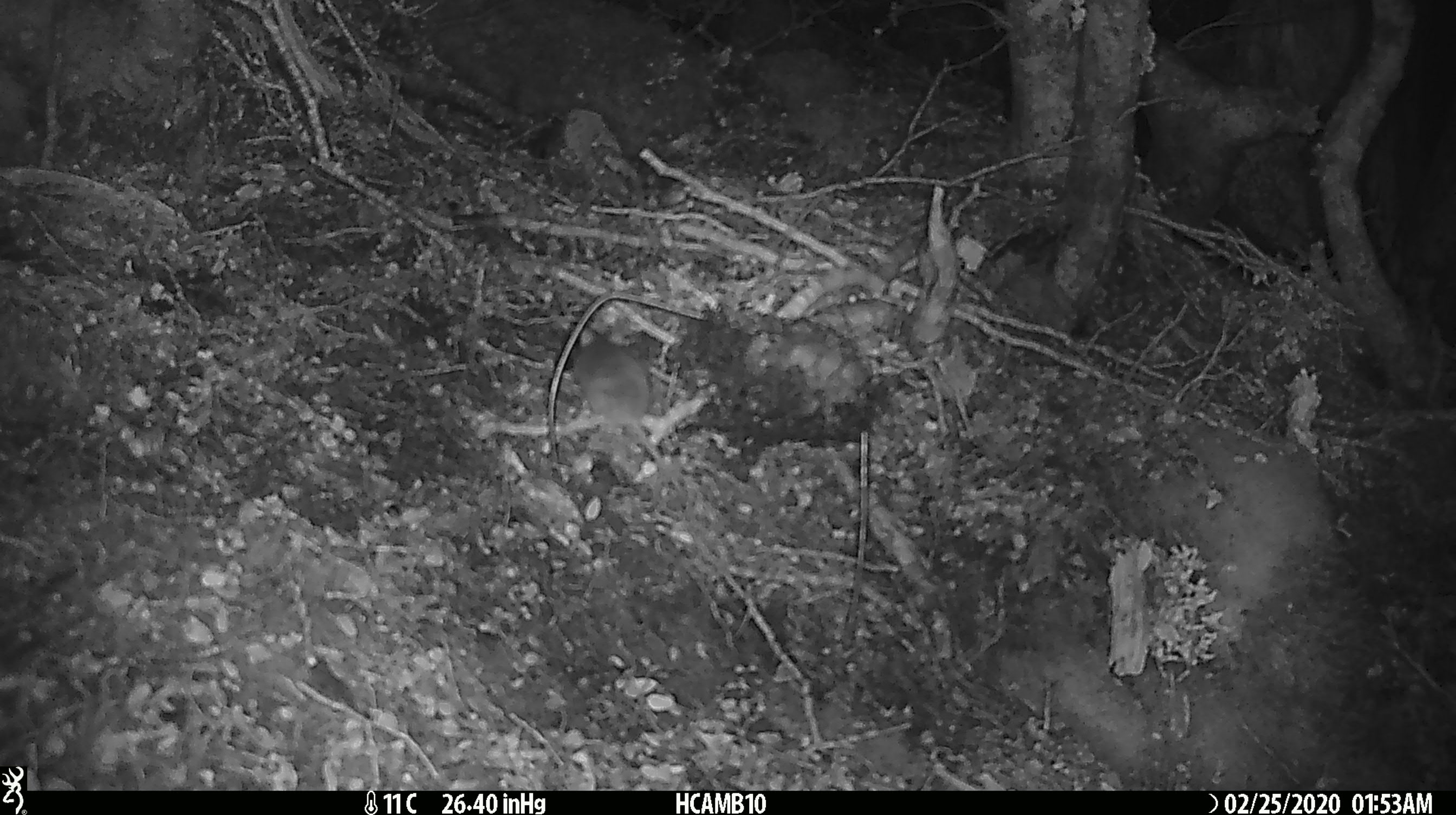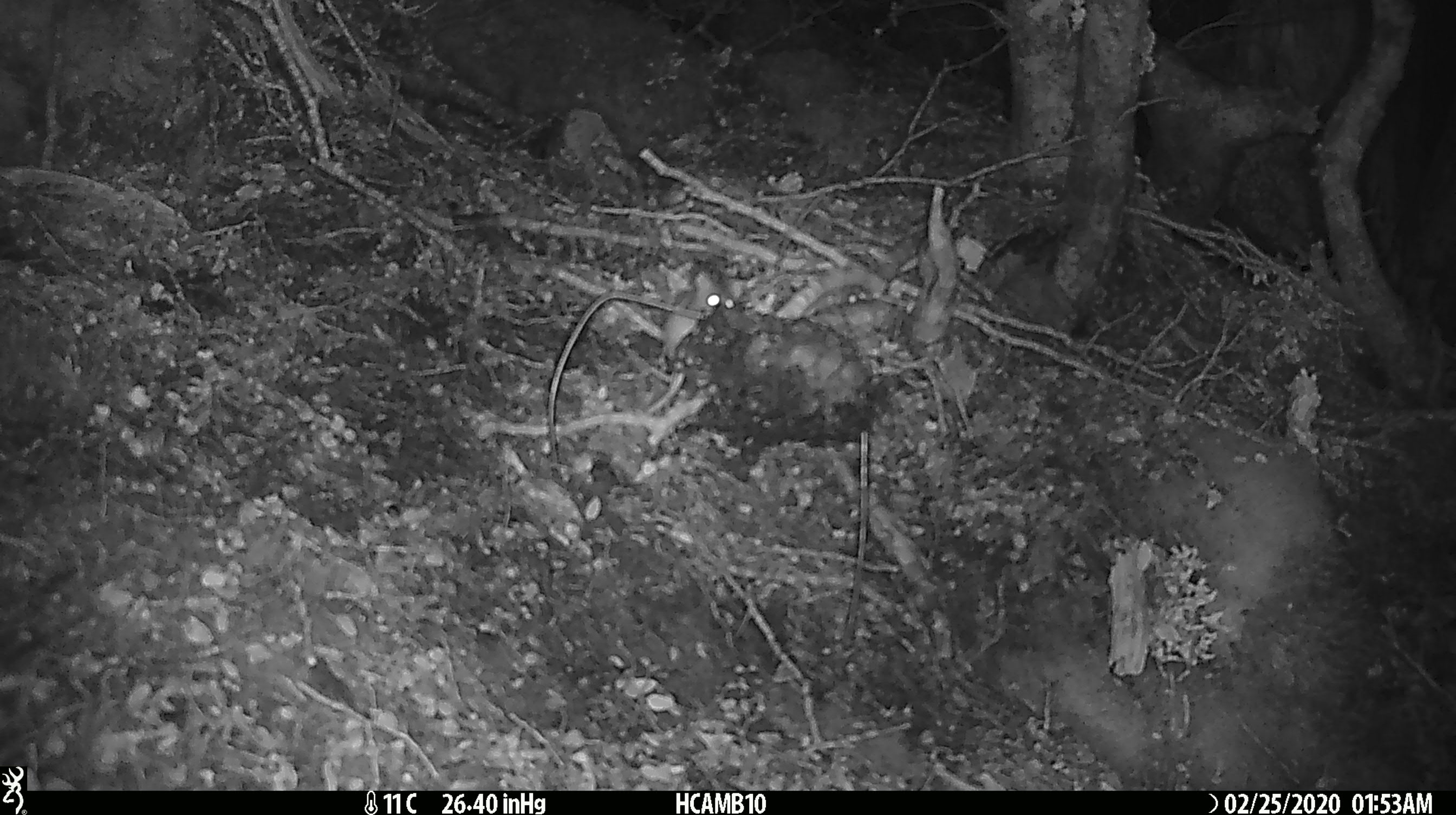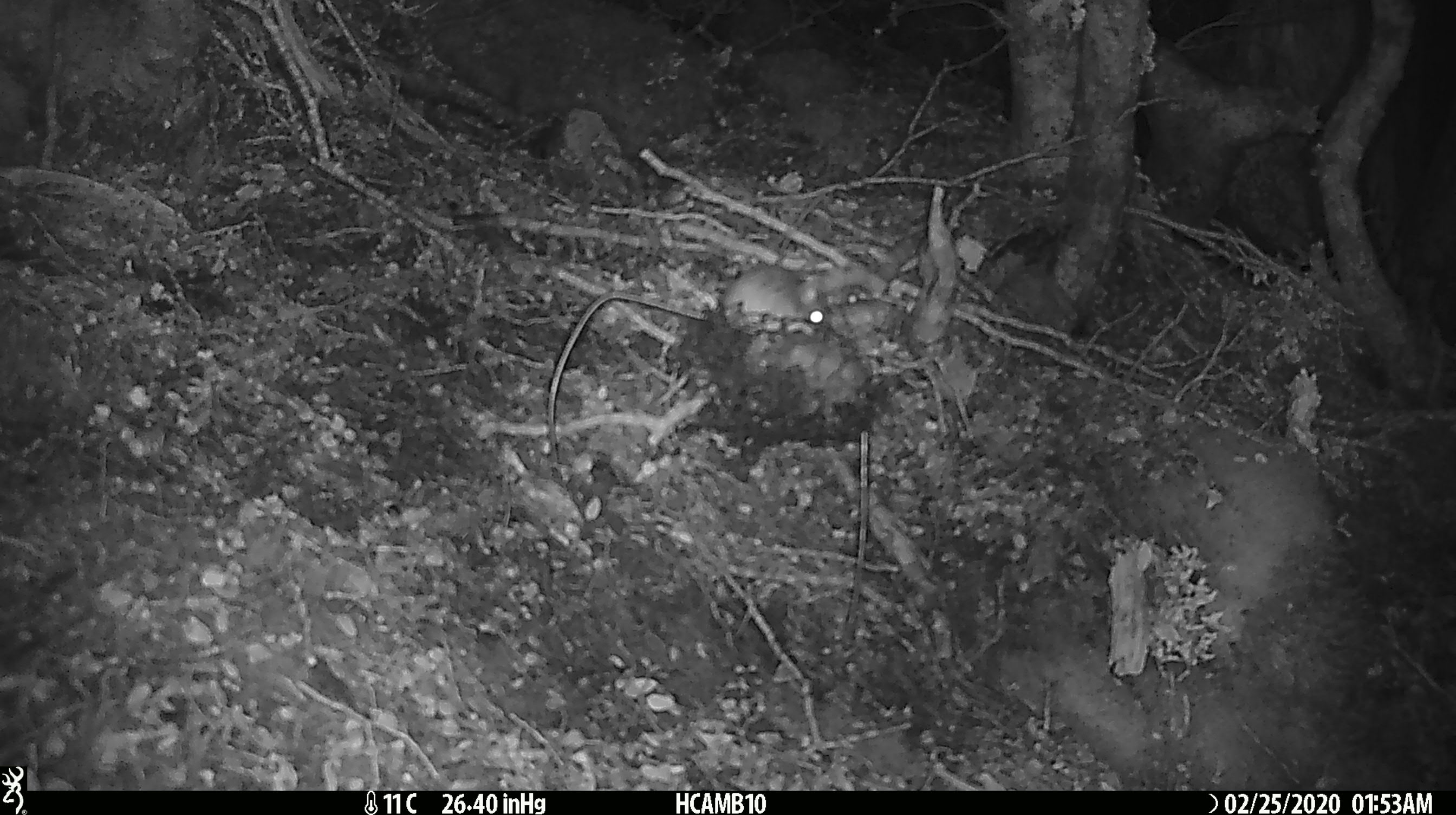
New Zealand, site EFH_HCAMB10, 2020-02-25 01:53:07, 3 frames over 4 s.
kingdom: Animalia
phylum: Chordata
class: Mammalia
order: Rodentia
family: Muridae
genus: Mus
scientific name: Mus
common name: mouse